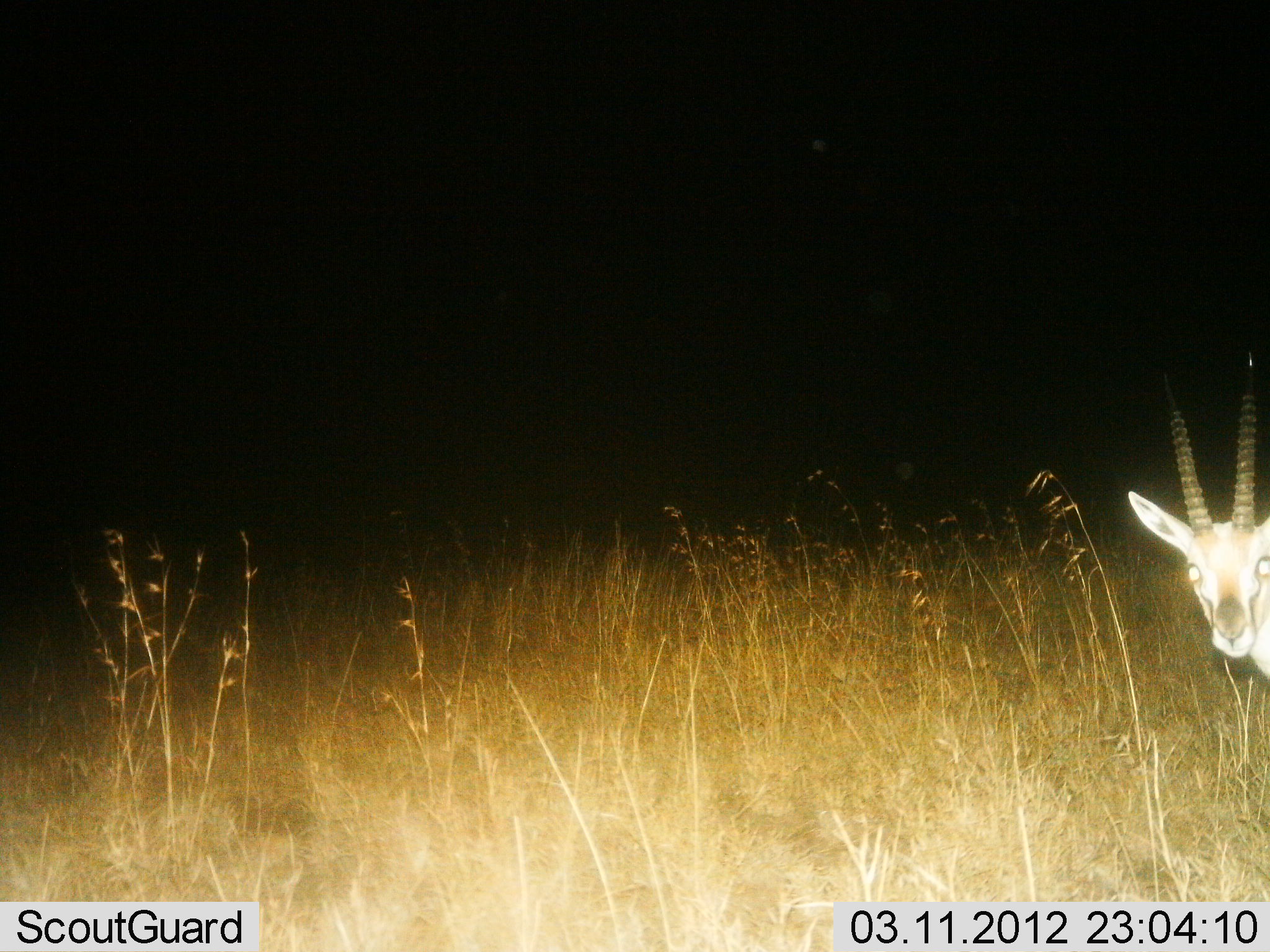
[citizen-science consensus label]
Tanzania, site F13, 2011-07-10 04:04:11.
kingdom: Animalia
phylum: Chordata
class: Mammalia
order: Artiodactyla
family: Bovidae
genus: Eudorcas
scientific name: Eudorcas thomsonii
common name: thomson's gazelle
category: gazellethomsons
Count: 1.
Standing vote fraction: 90%.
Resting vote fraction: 0%.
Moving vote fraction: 10%.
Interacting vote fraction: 0%.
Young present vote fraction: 0%.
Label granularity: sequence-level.